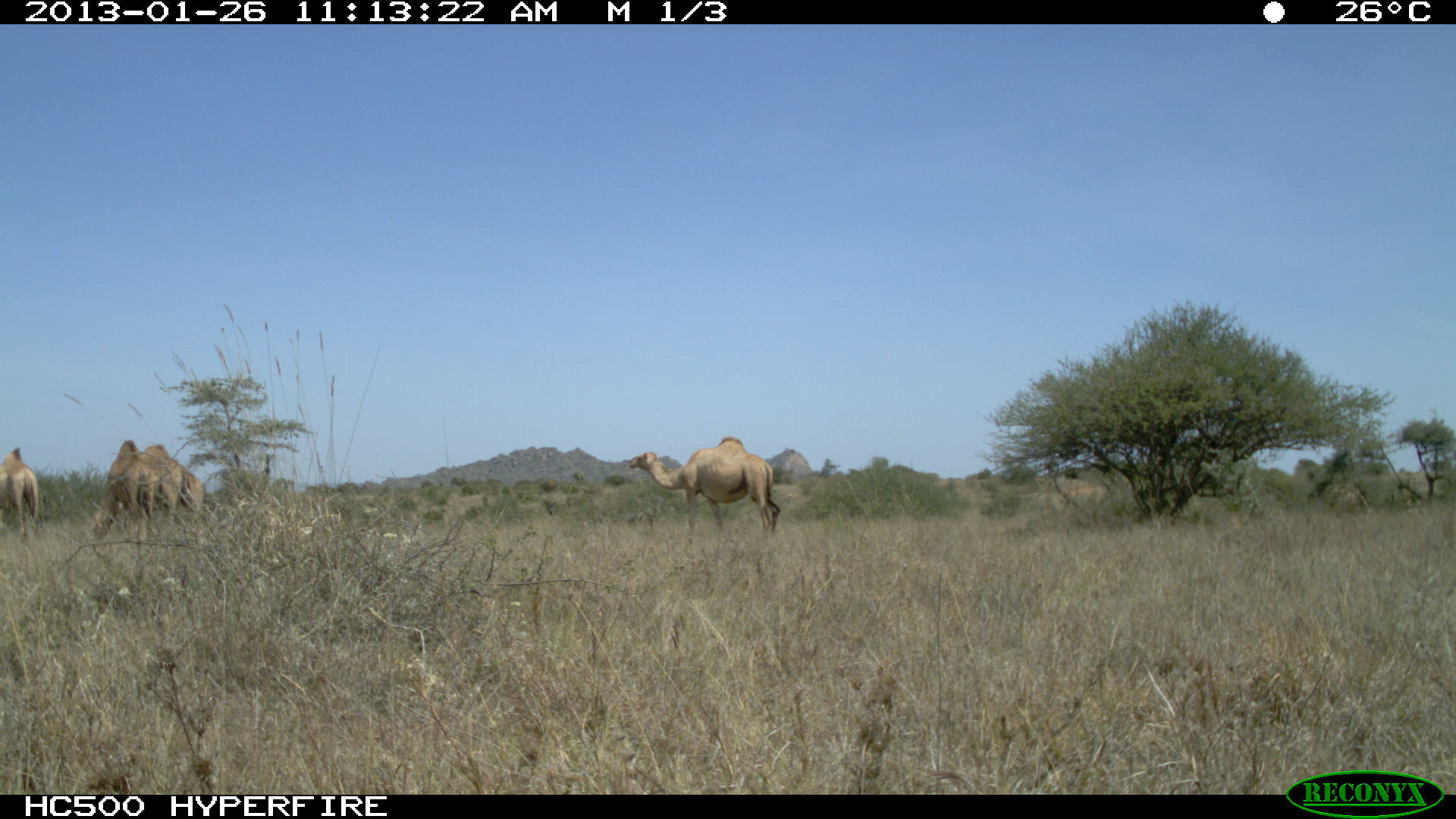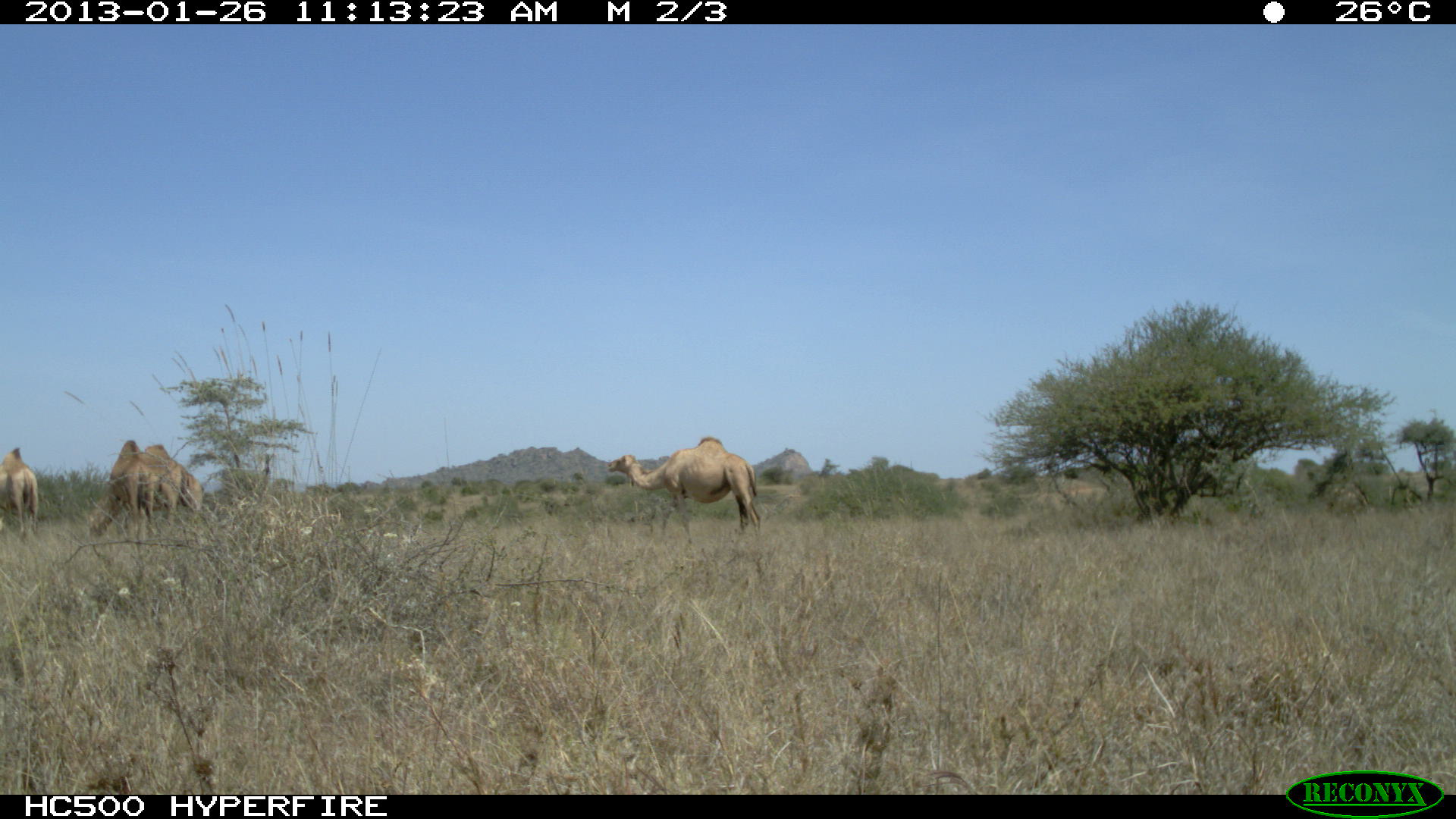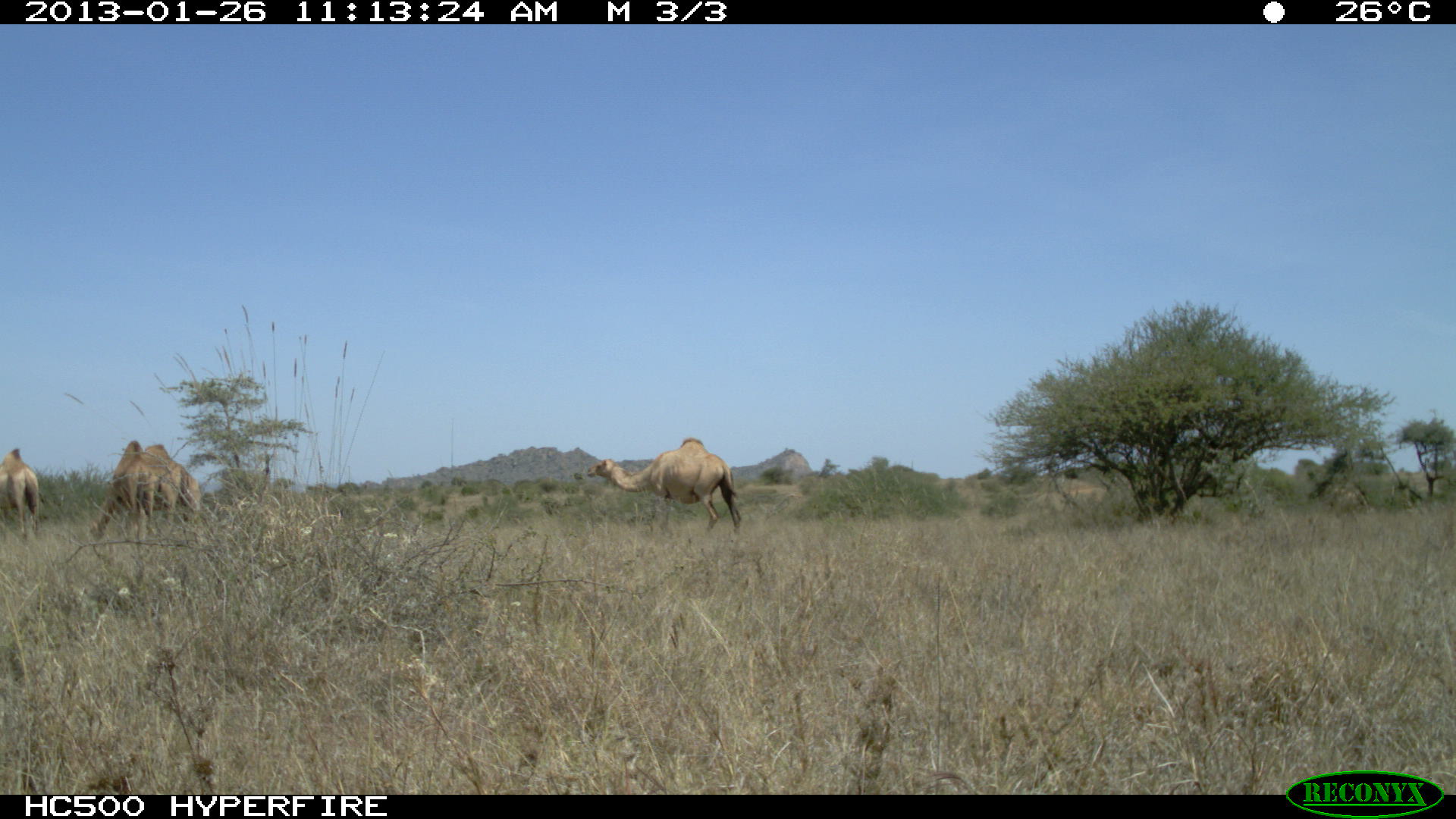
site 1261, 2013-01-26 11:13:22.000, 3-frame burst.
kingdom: Animalia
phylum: Chordata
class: Mammalia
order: Artiodactyla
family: Camelidae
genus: Camelus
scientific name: Camelus dromedarius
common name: dromedary camel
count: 4